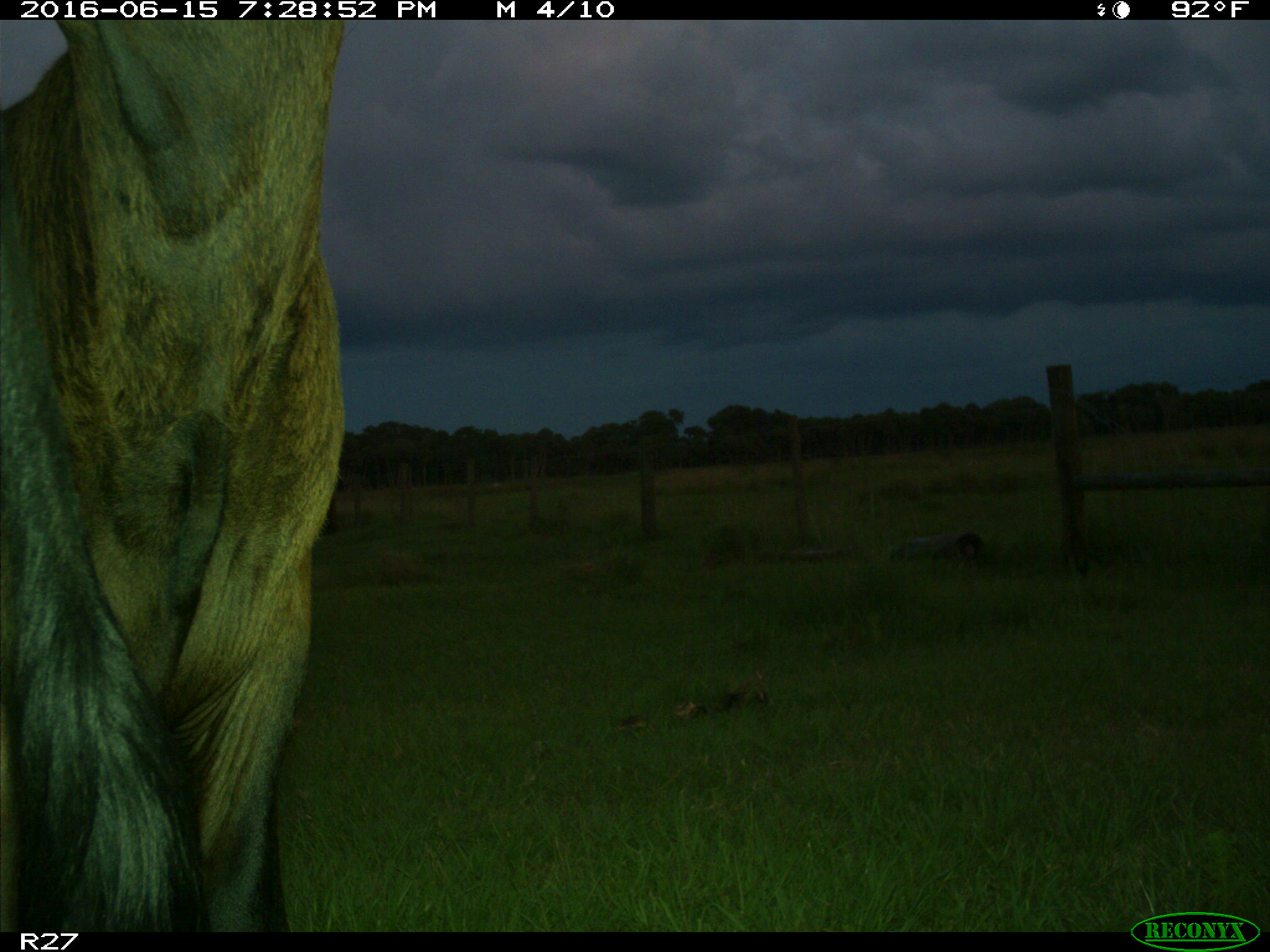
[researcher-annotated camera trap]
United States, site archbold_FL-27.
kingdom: Animalia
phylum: Chordata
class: Mammalia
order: Artiodactyla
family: Bovidae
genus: Bos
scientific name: Bos taurus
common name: domestic cow